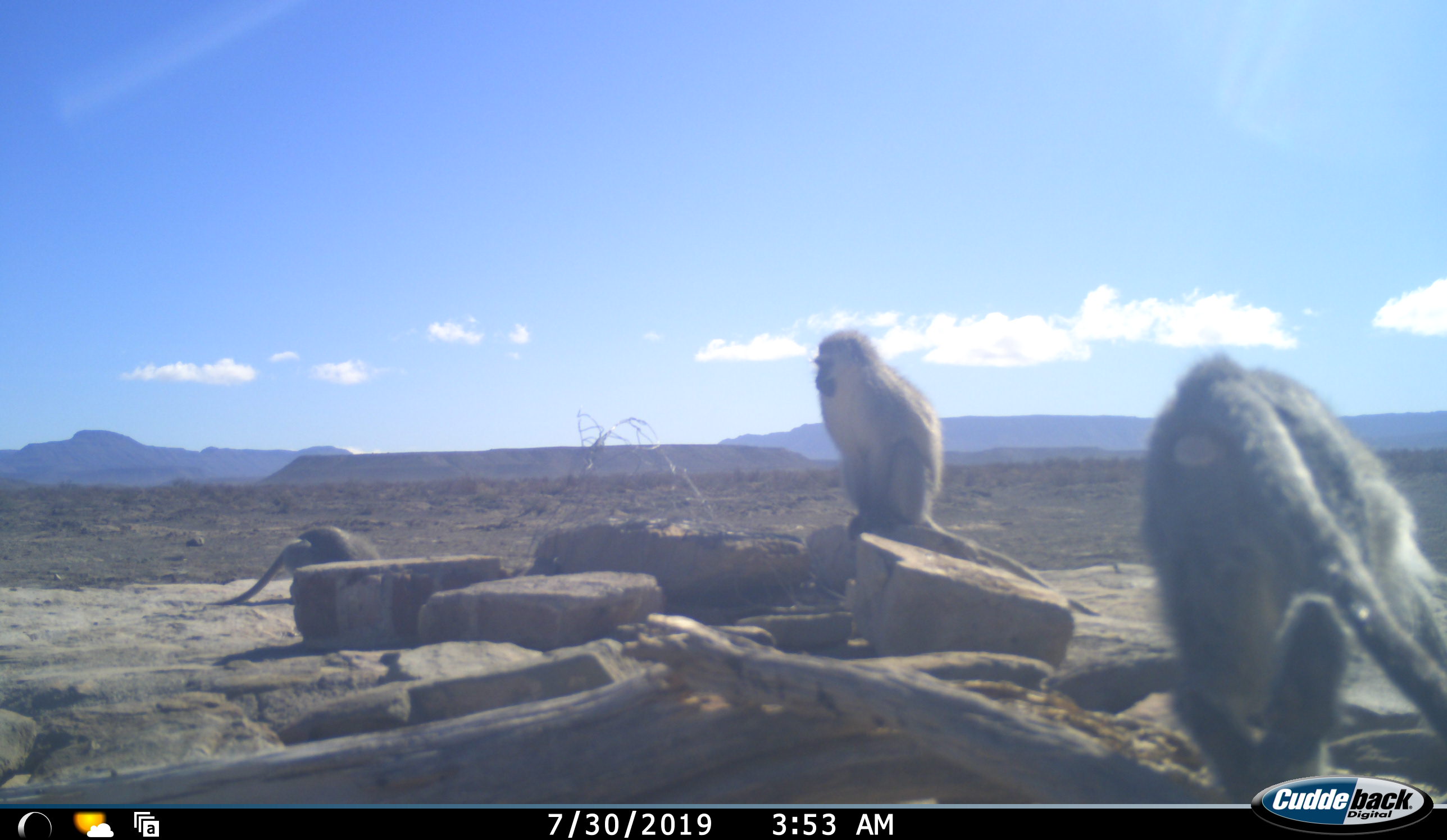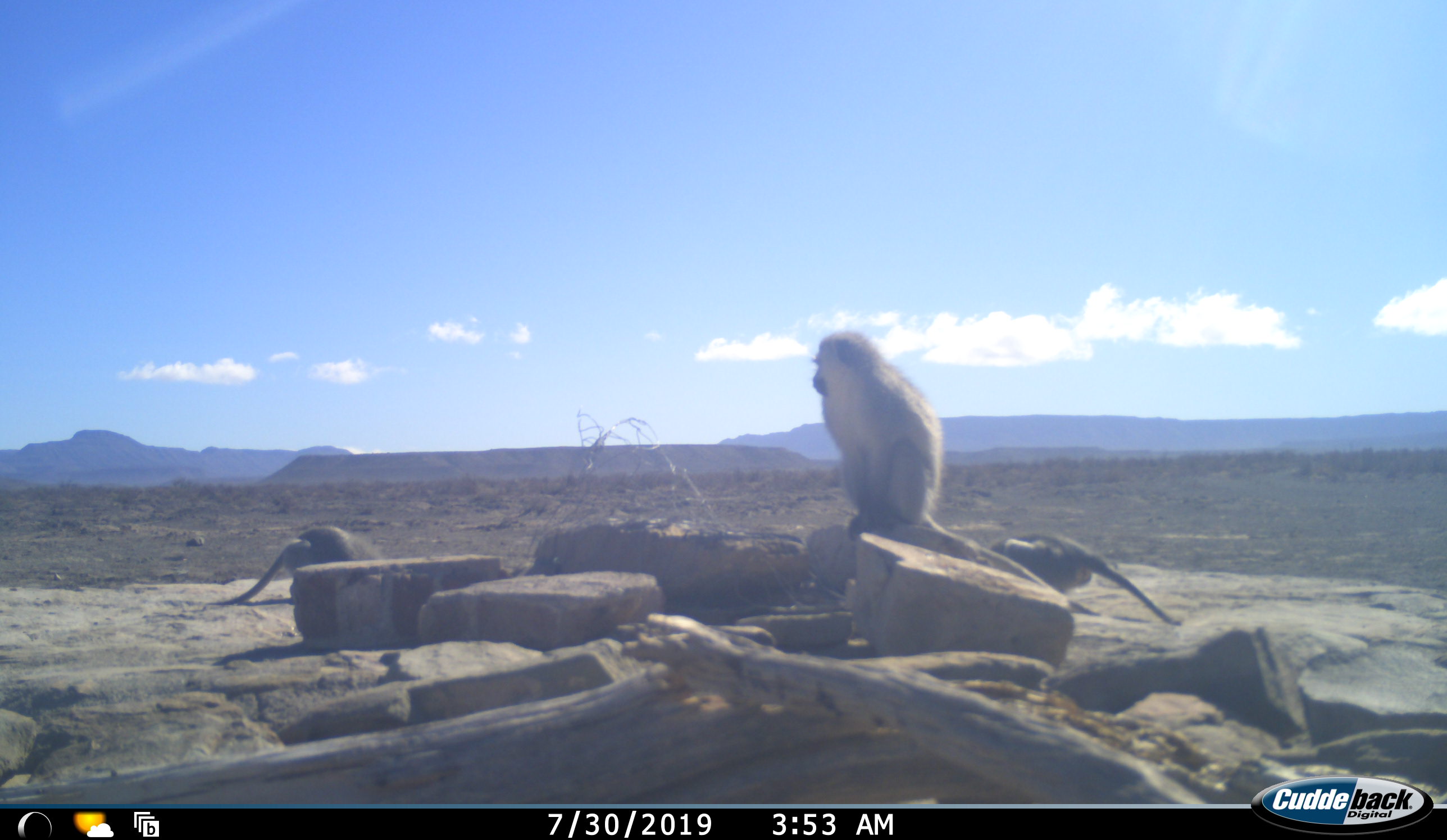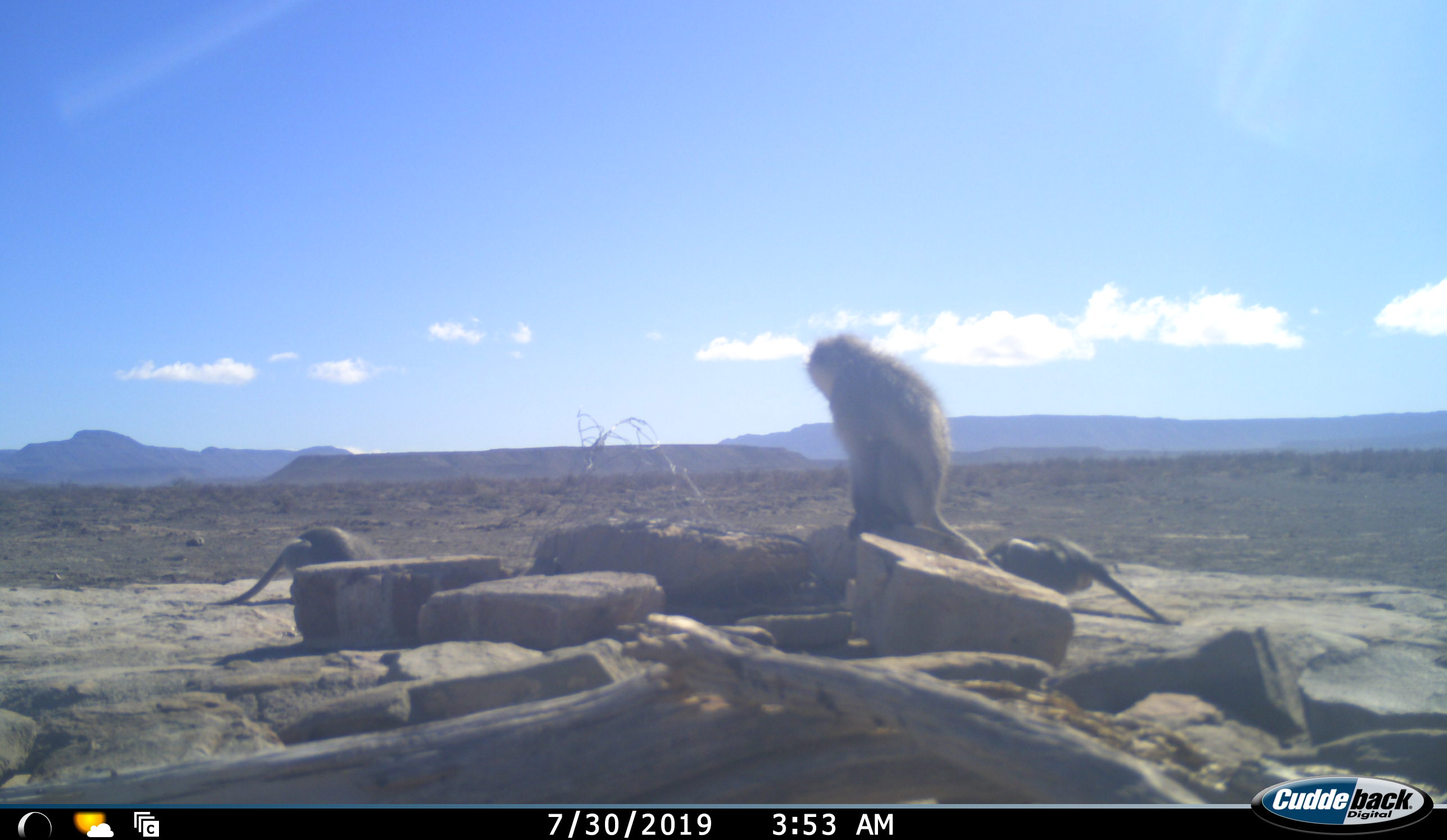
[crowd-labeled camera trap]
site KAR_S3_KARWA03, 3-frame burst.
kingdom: Animalia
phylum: Chordata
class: Mammalia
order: Primates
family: Cercopithecidae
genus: Chlorocebus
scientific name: Chlorocebus pygerythrus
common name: vervet monkey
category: monkeyvervet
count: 3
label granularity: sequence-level